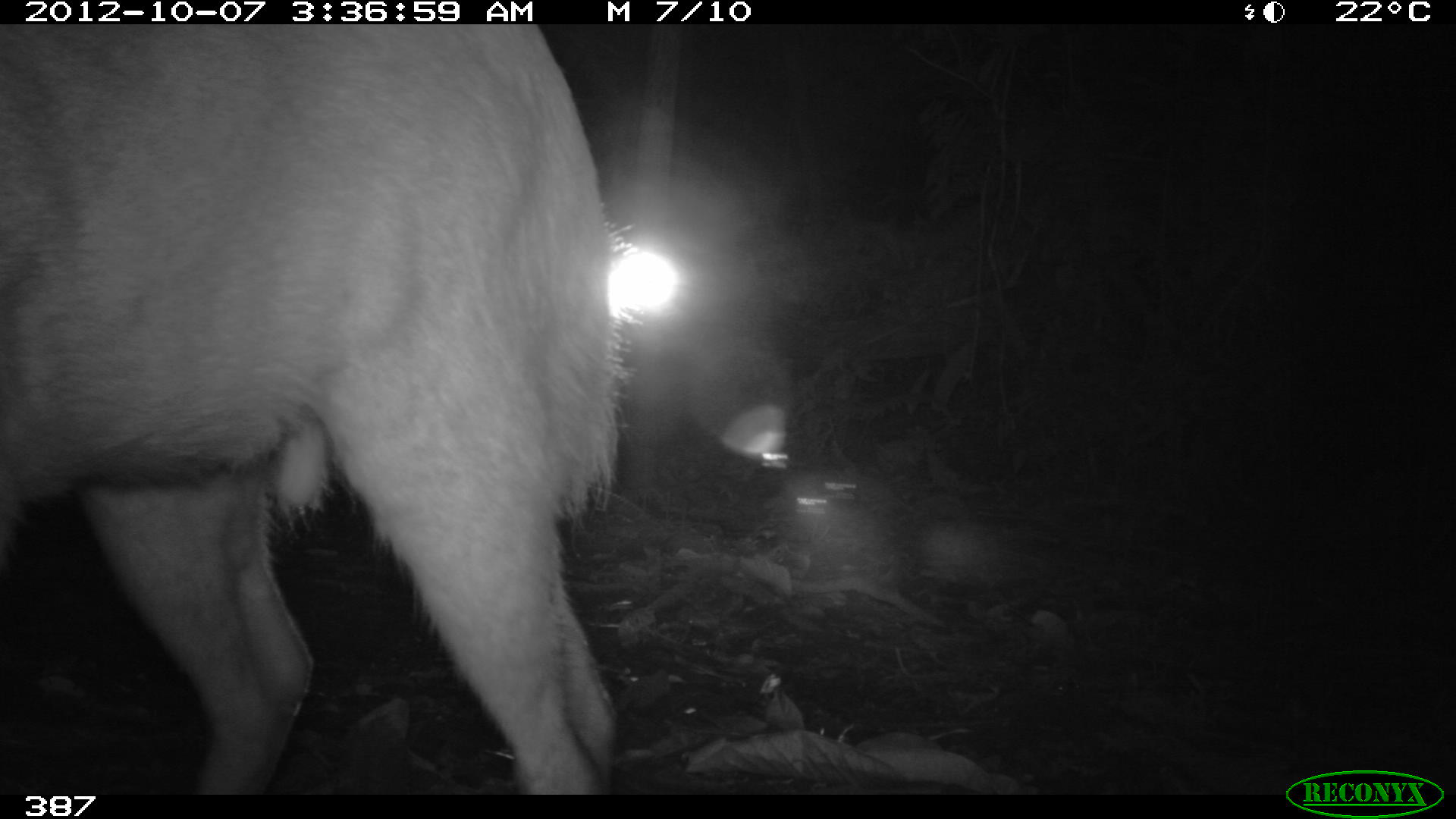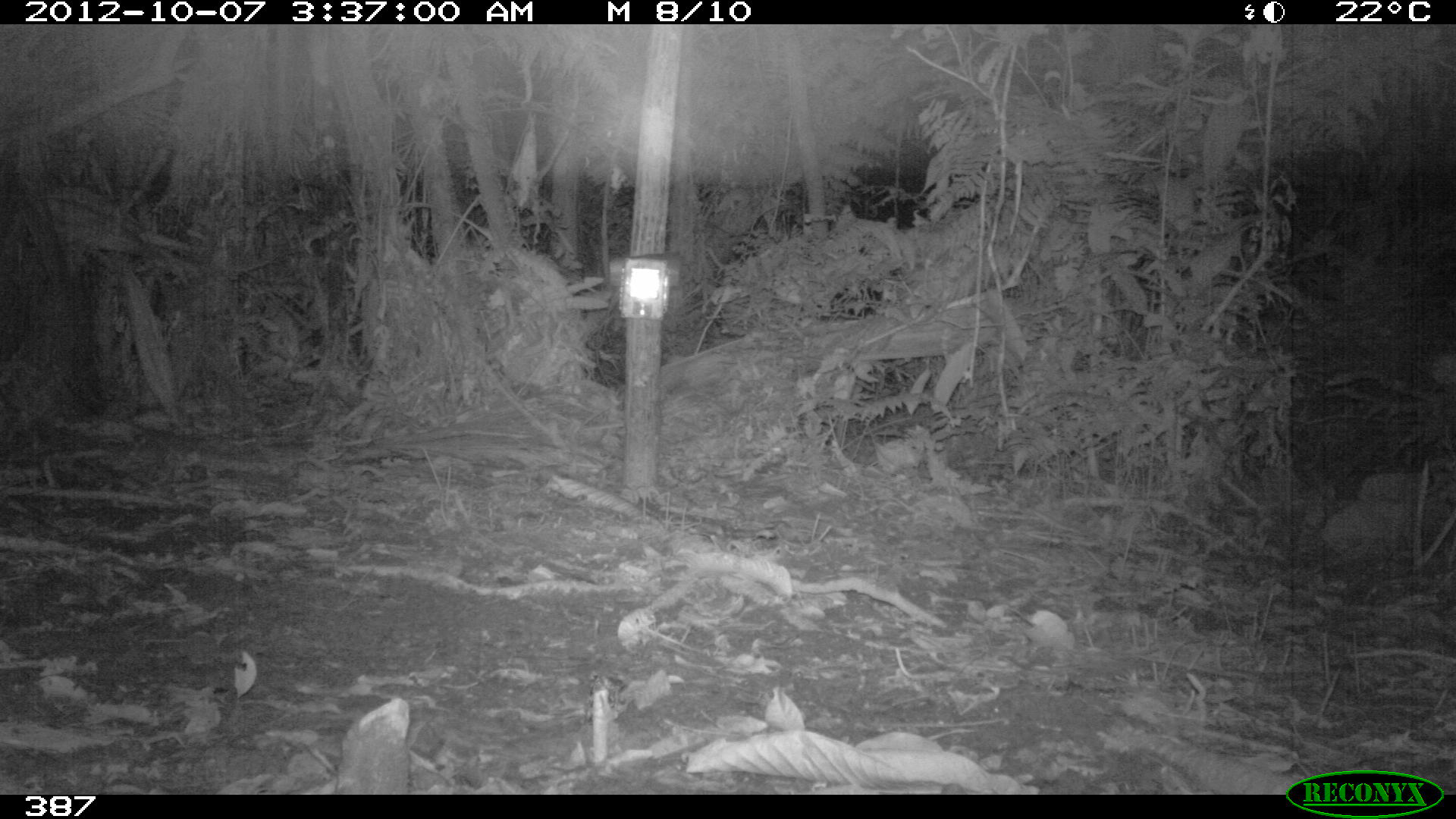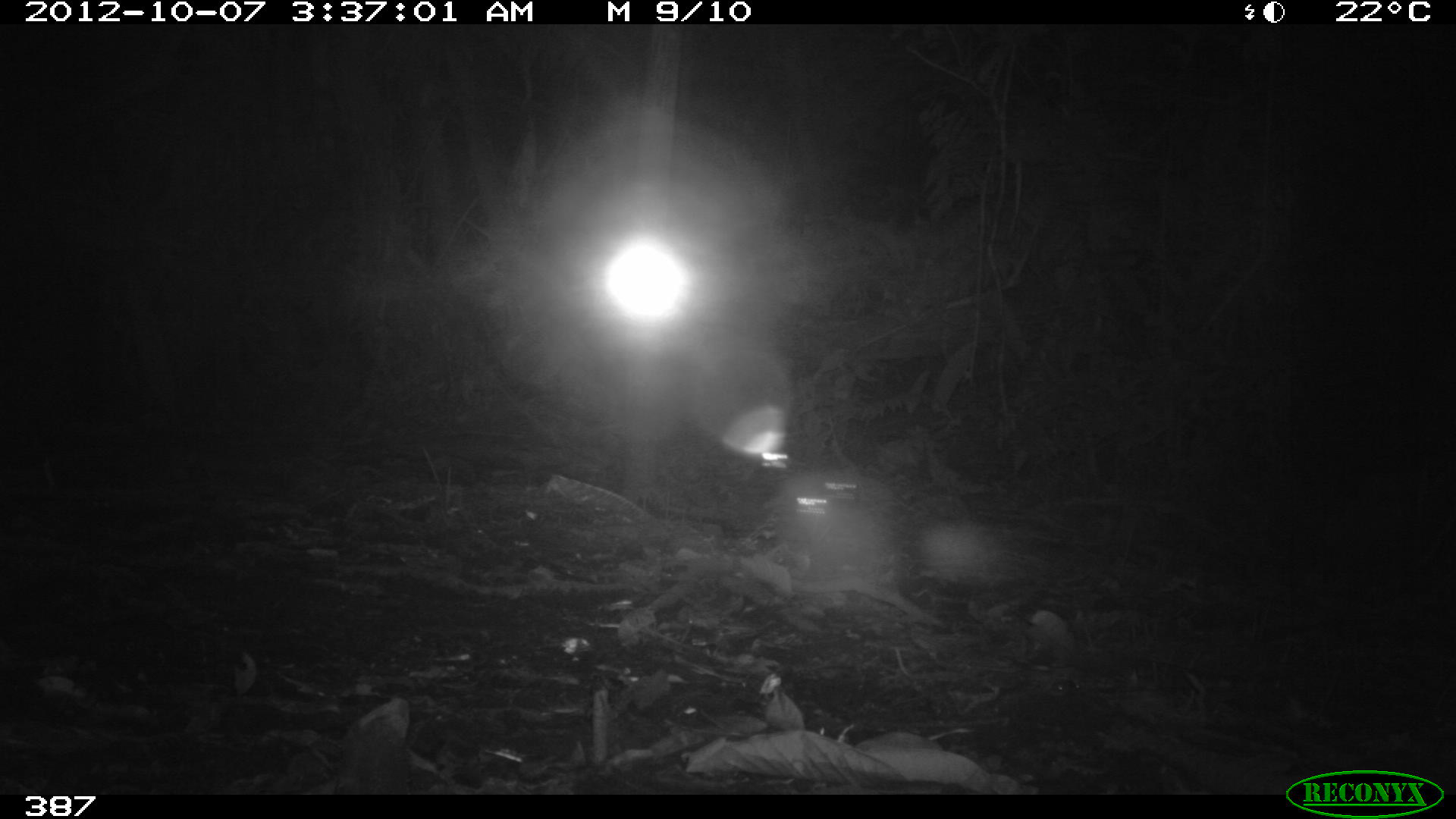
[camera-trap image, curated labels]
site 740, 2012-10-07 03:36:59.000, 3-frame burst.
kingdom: Animalia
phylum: Chordata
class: Mammalia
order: Artiodactyla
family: Cervidae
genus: Mazama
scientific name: Mazama americana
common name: red brocket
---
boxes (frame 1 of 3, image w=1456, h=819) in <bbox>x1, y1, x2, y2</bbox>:
mazama americana: <bbox>0, 24, 646, 793</bbox>